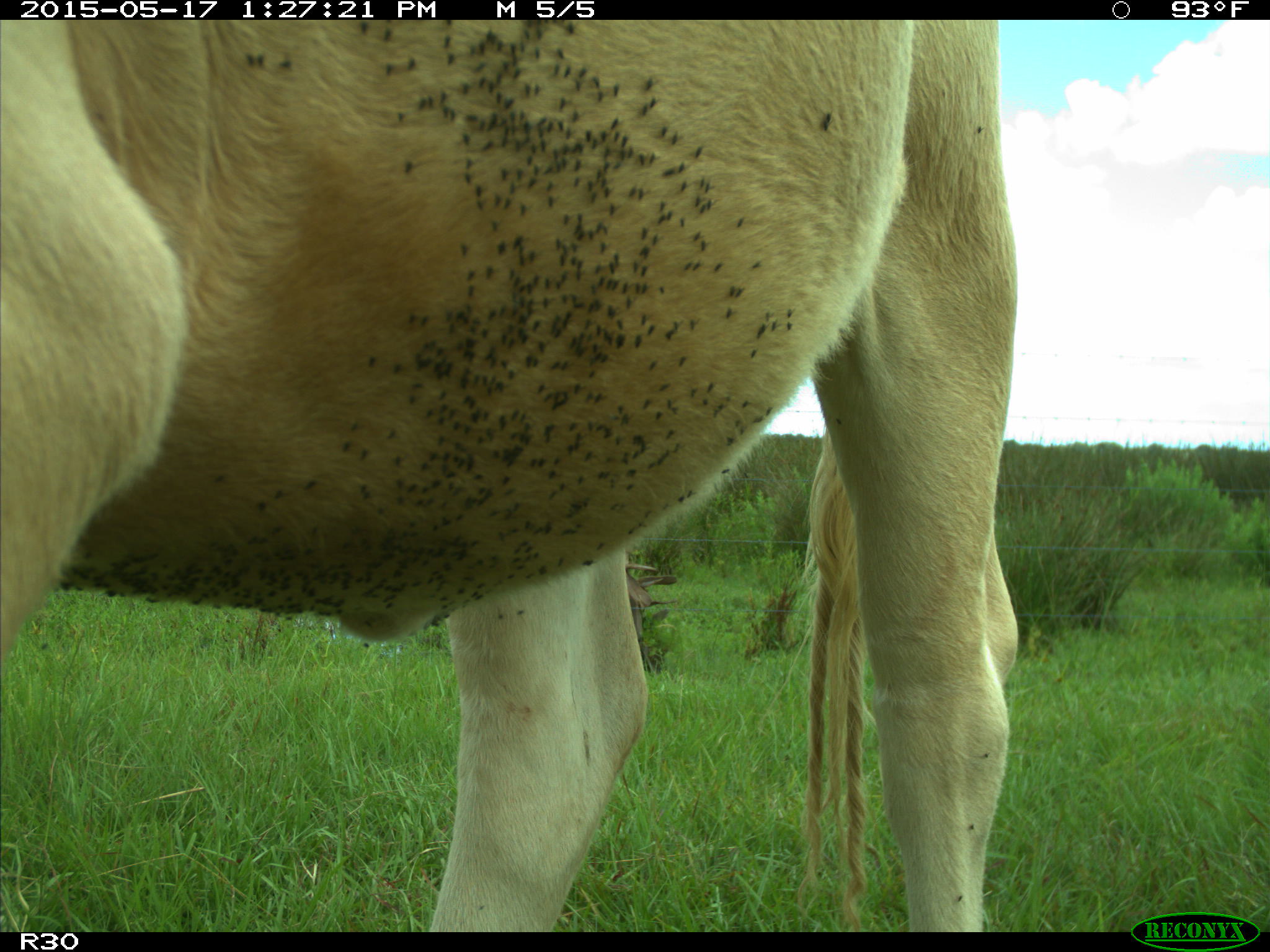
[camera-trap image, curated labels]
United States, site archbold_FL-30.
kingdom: Animalia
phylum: Chordata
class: Mammalia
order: Artiodactyla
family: Bovidae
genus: Bos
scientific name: Bos taurus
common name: domestic cow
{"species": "Bos taurus (domestic cow)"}